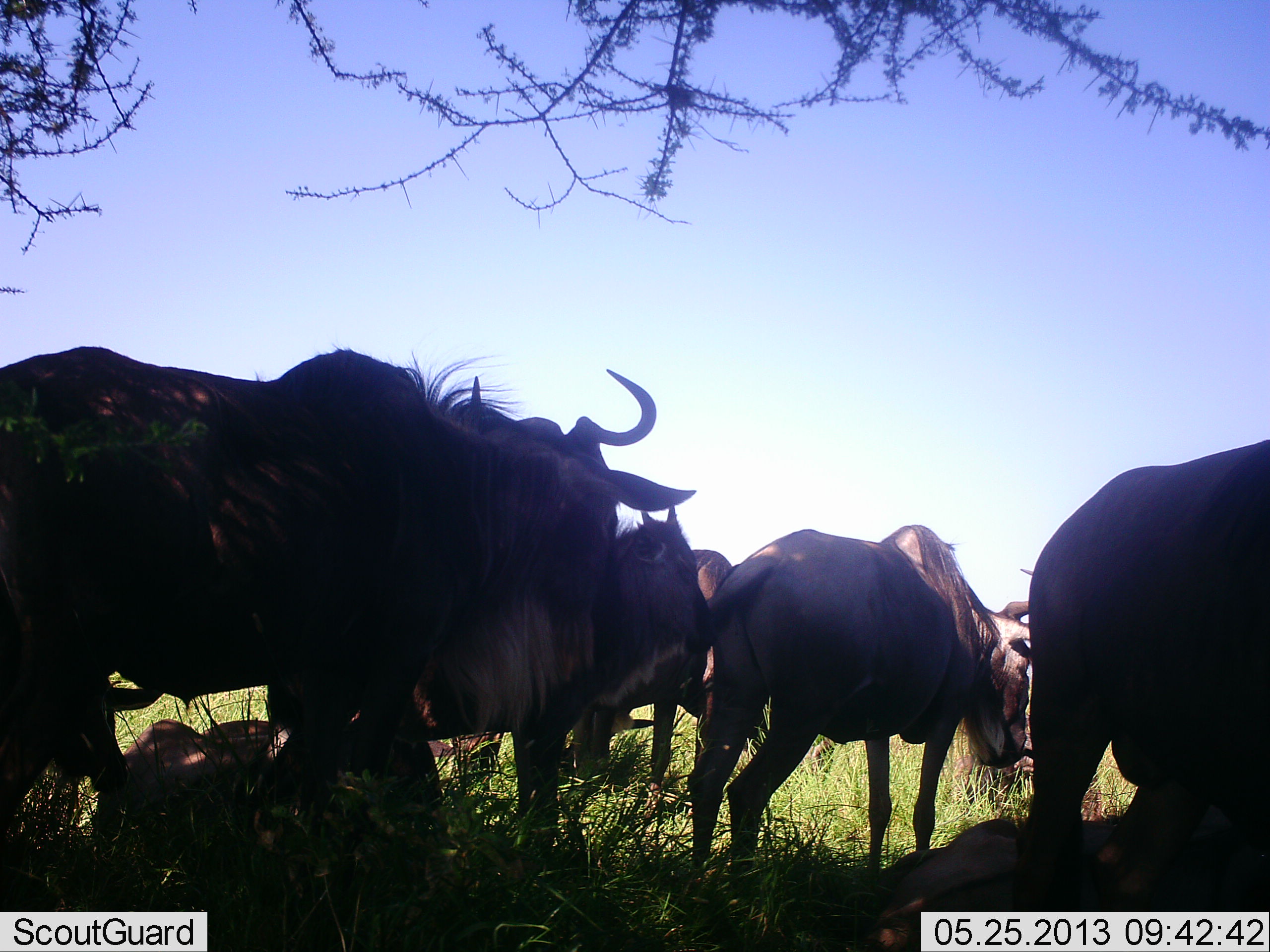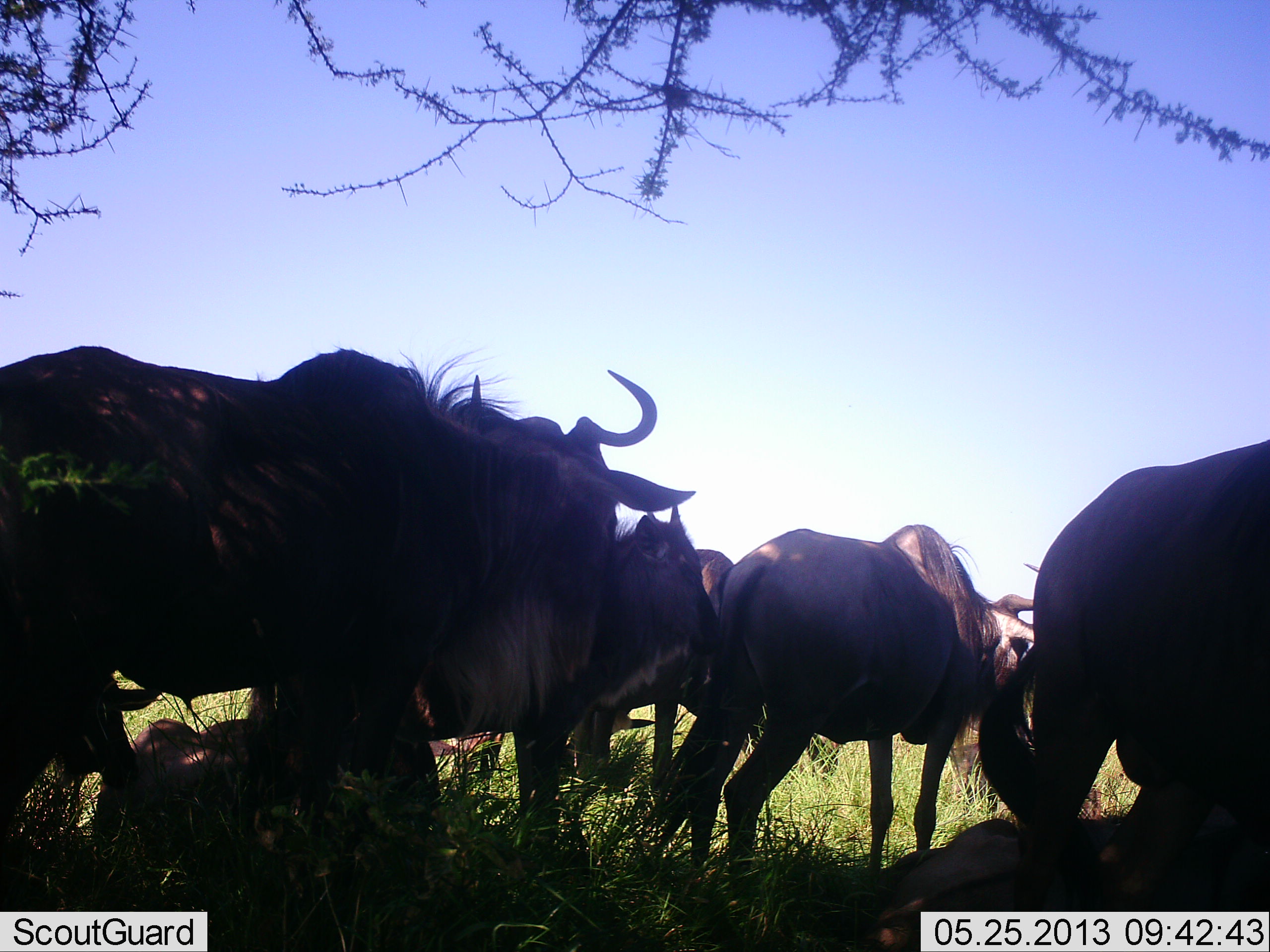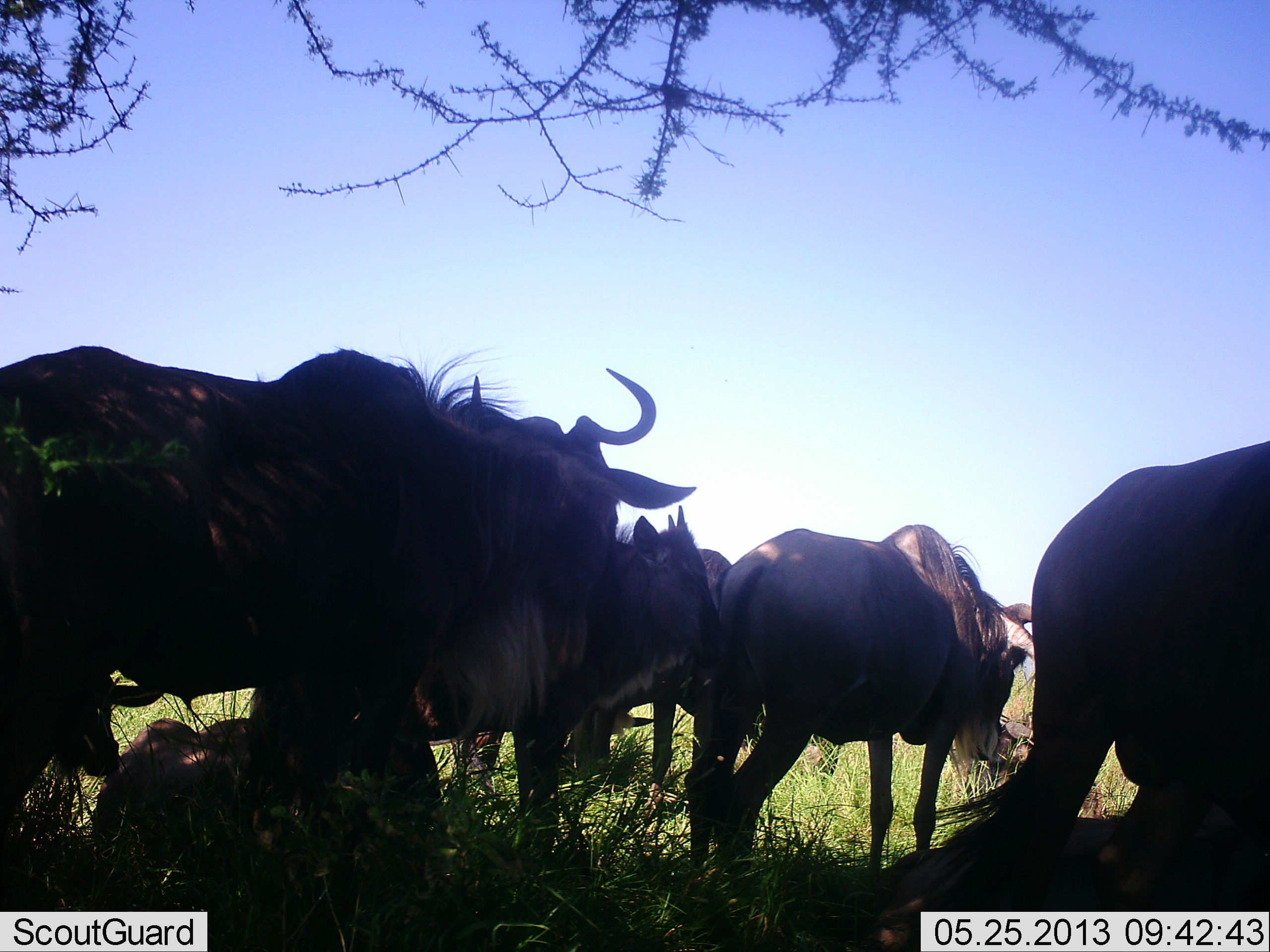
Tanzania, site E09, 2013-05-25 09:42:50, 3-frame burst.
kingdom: Animalia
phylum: Chordata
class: Mammalia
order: Artiodactyla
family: Bovidae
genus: Connochaetes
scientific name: Connochaetes taurinus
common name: blue wildebeest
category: wildebeest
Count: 7.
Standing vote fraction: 75%.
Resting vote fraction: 61%.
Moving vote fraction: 7%.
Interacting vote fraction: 7%.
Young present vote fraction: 21%.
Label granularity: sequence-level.